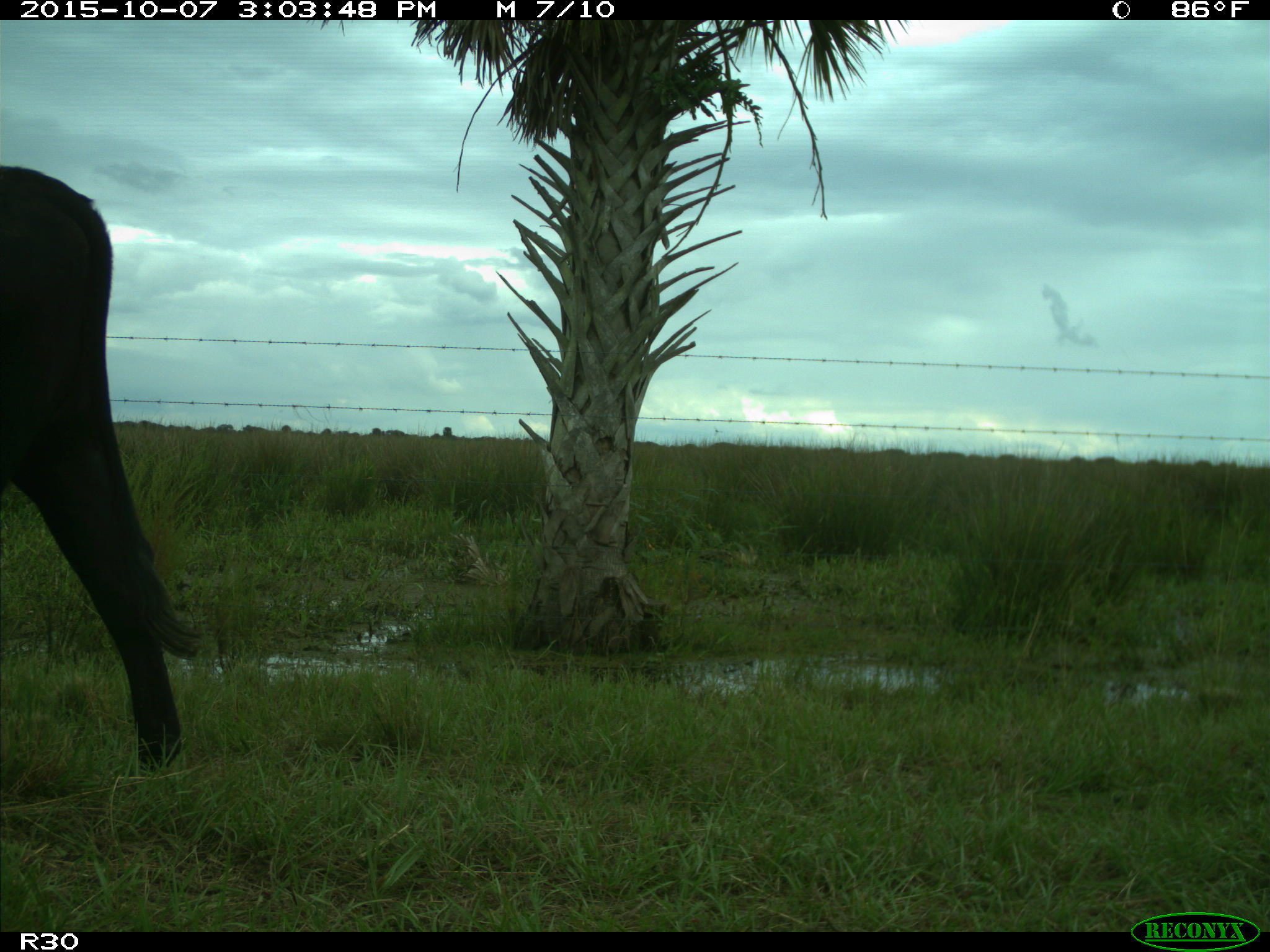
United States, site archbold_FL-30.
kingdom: Animalia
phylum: Chordata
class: Mammalia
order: Artiodactyla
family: Bovidae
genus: Bos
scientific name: Bos taurus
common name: domestic cow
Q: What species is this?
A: Bos taurus (domestic cow).